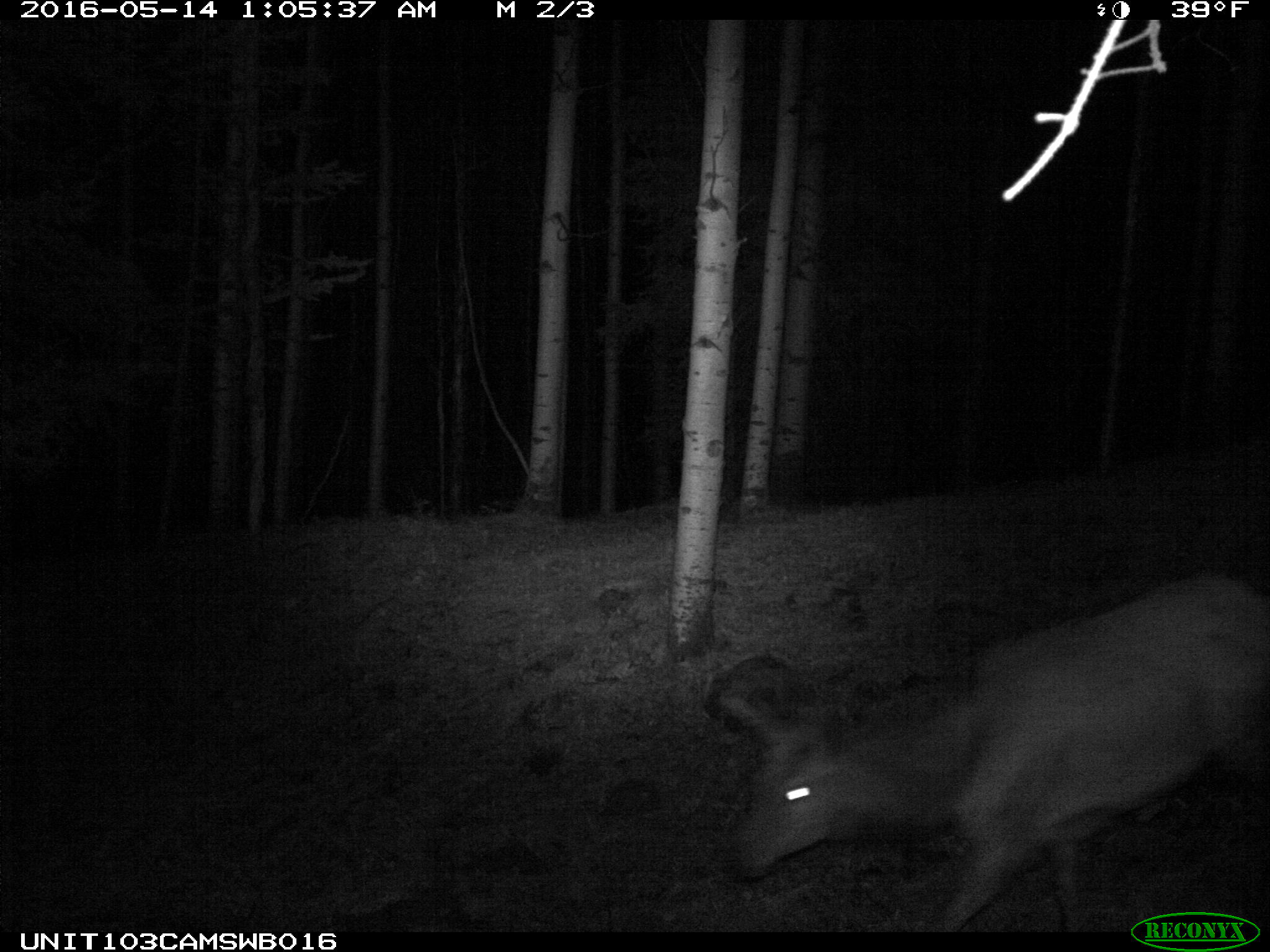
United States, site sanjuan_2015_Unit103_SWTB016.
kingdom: Animalia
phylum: Chordata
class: Mammalia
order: Artiodactyla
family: Cervidae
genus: Cervus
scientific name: Cervus elaphus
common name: red deer